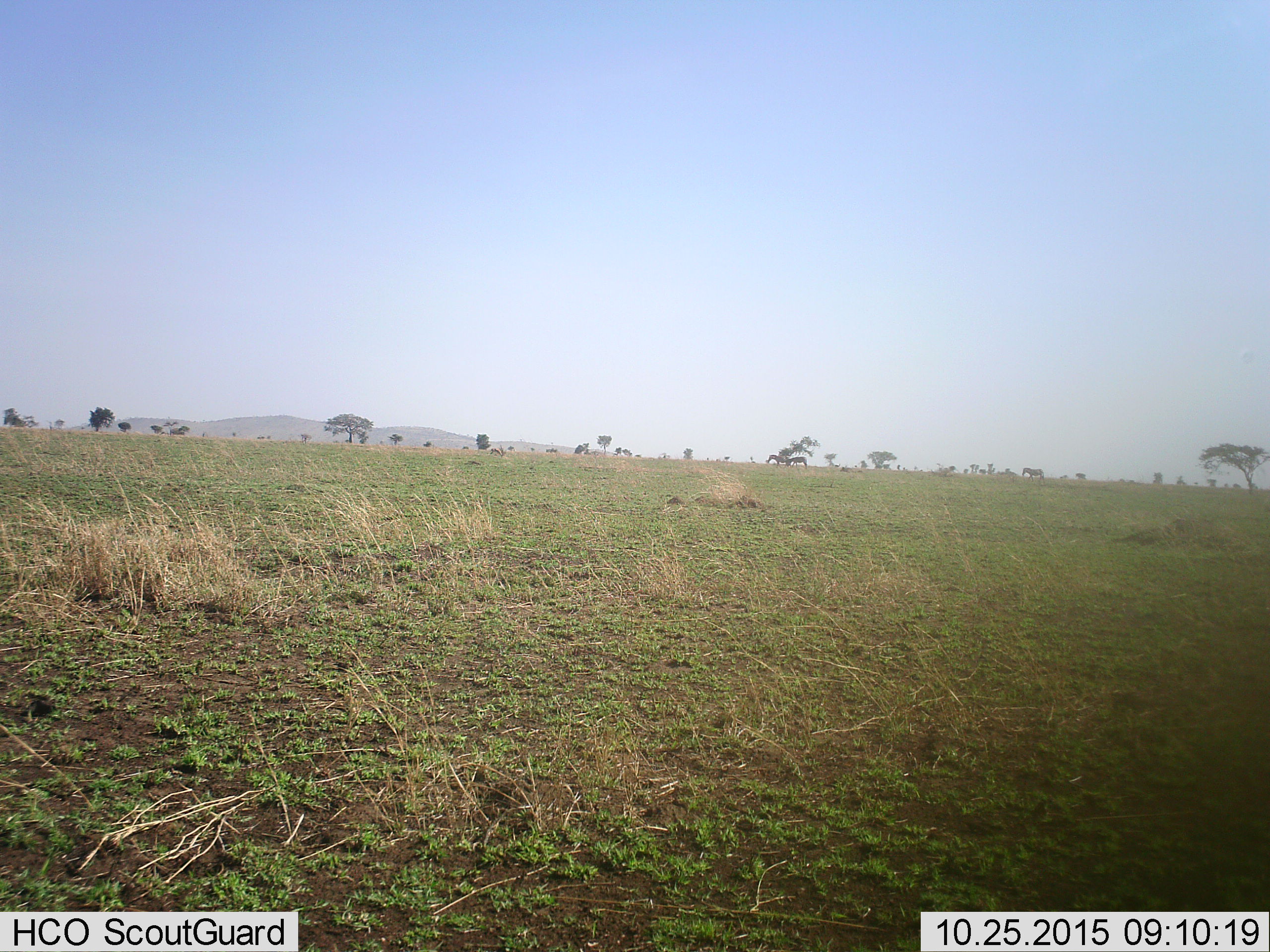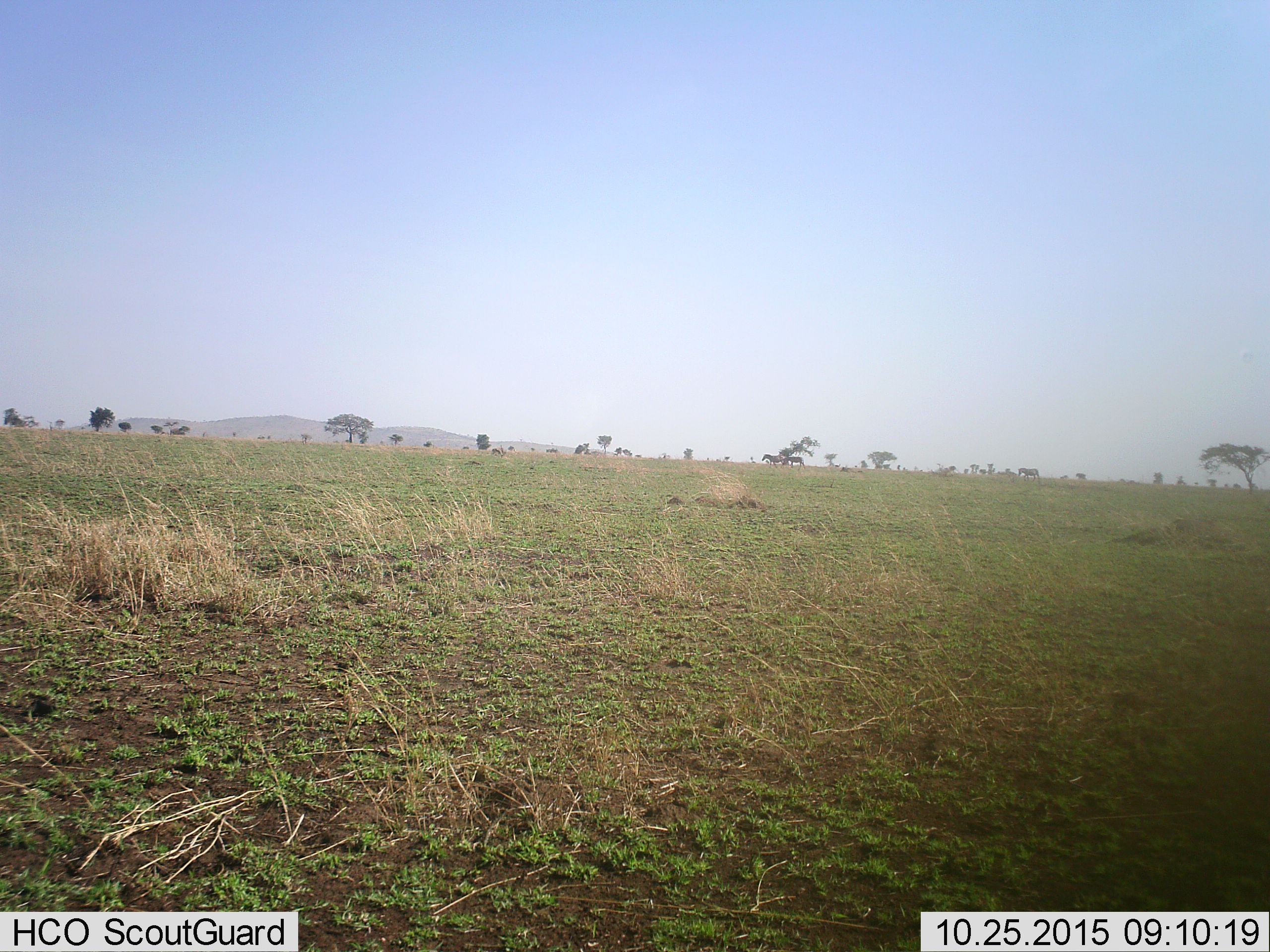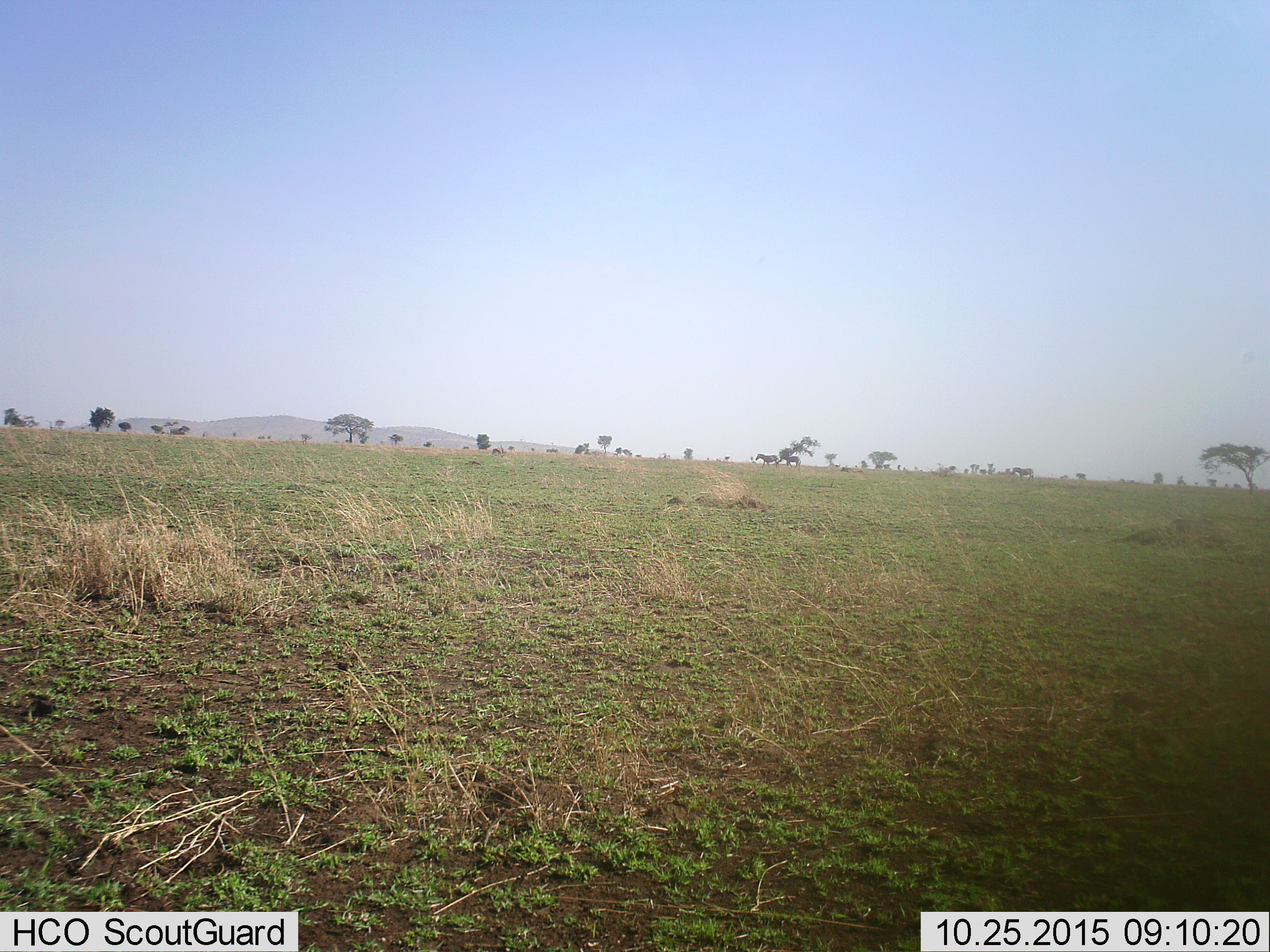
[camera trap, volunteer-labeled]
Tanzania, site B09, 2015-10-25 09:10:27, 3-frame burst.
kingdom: Animalia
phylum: Chordata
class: Mammalia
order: Perissodactyla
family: Equidae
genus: Equus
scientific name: Equus quagga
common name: plains zebra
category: zebra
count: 3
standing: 0%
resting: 0%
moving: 90%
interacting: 0%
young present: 0%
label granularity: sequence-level